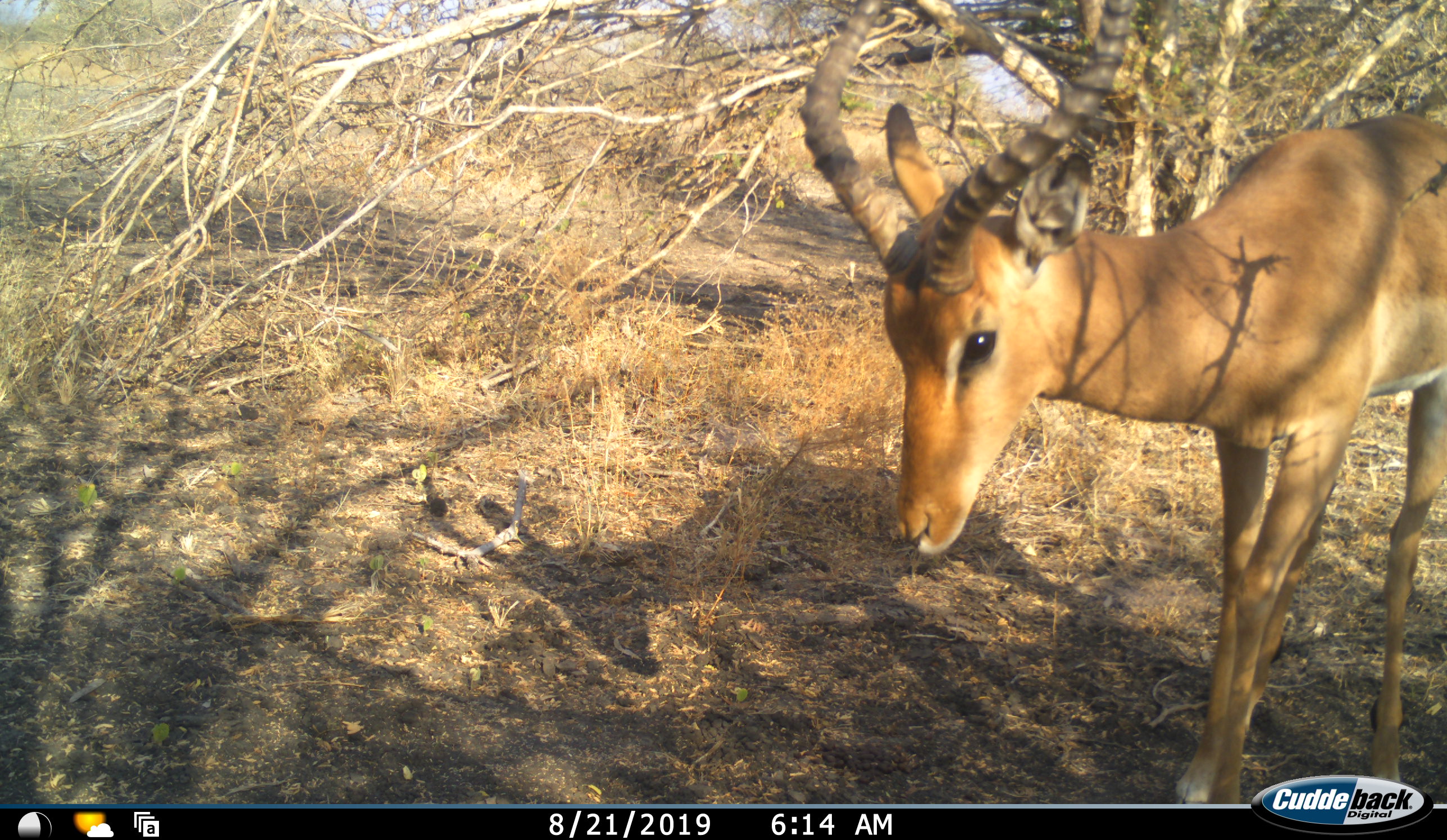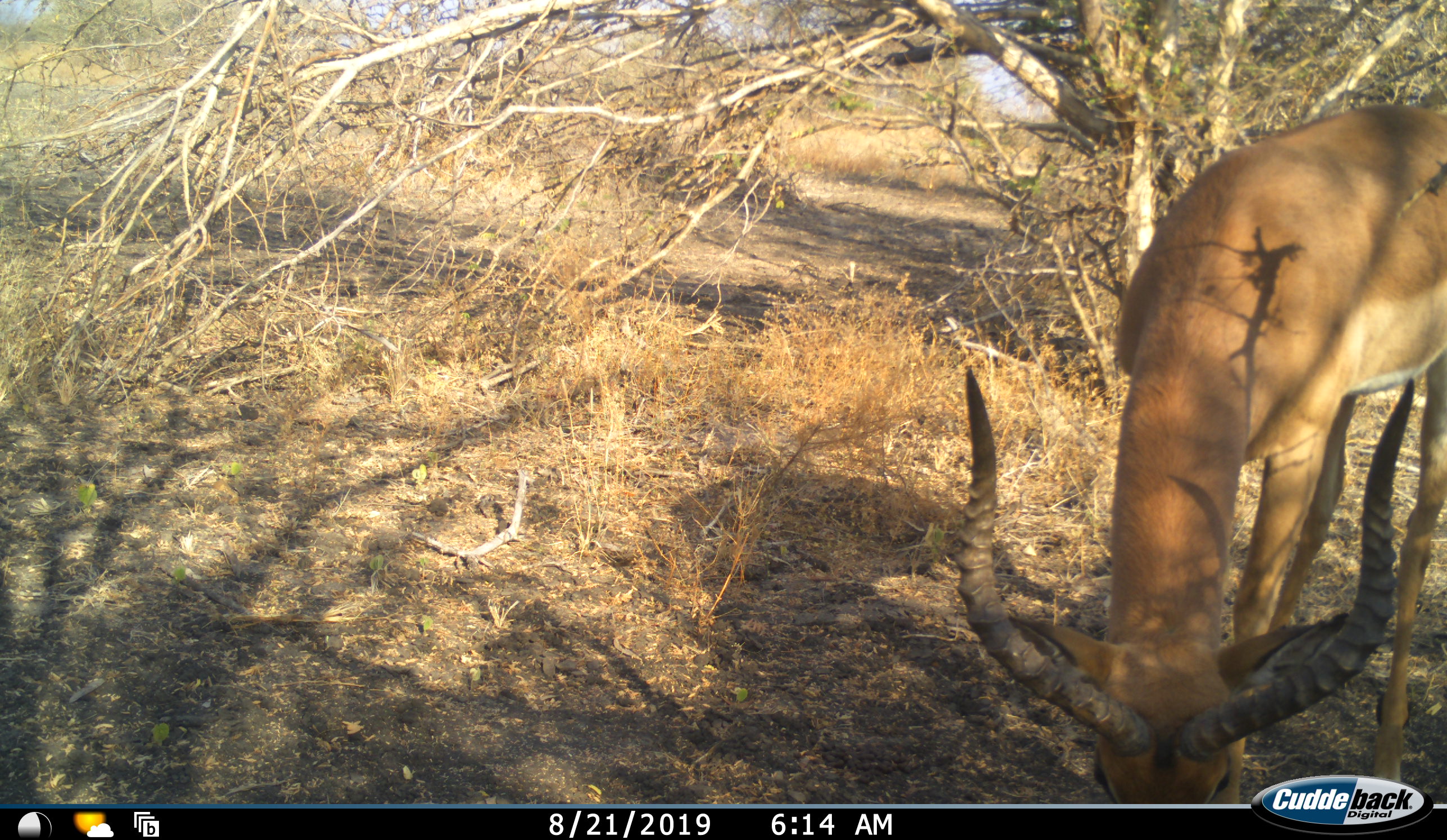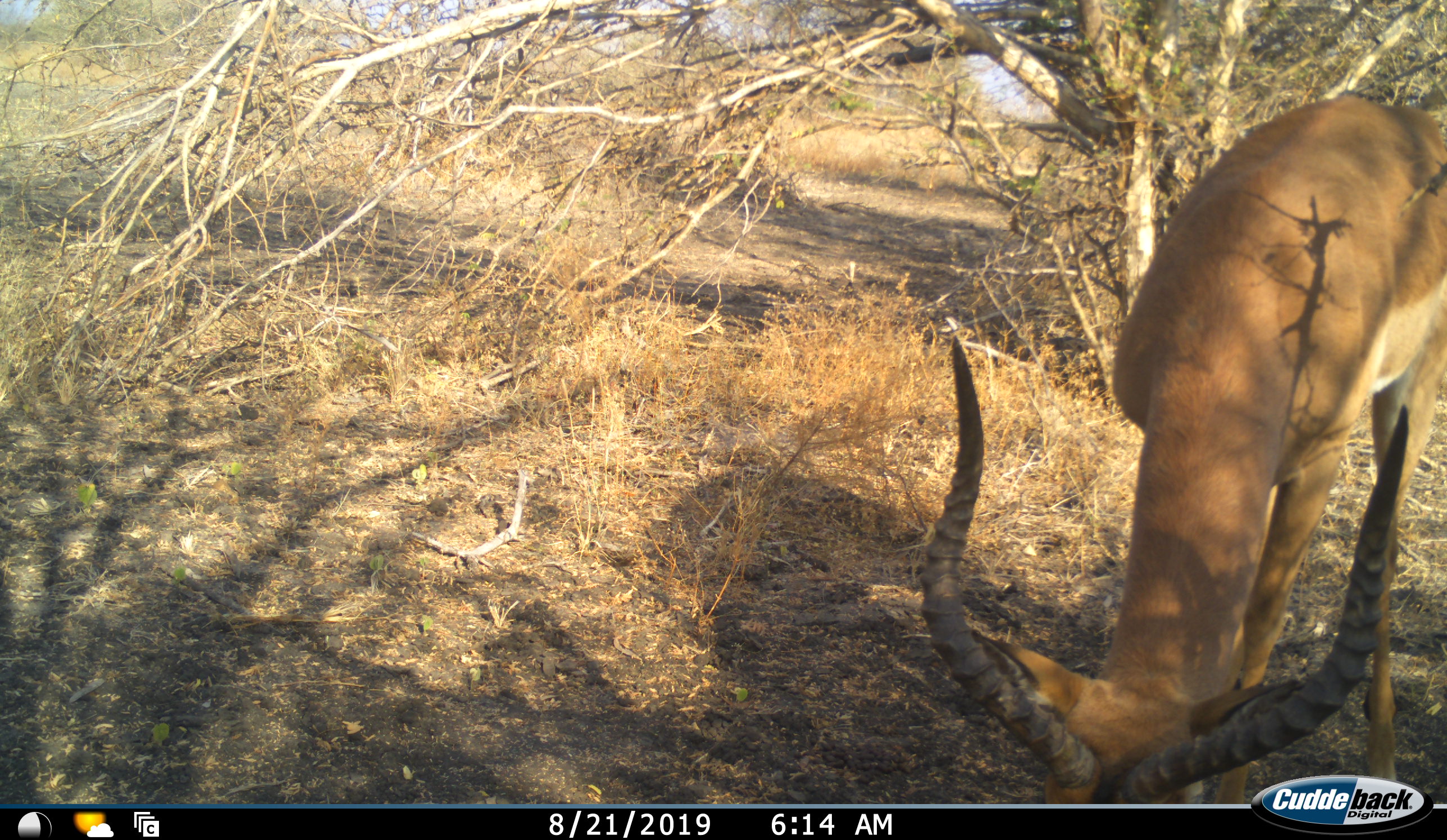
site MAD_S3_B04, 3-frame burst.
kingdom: Animalia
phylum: Chordata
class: Mammalia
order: Artiodactyla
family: Bovidae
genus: Aepyceros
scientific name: Aepyceros melampus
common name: impala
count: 1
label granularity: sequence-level